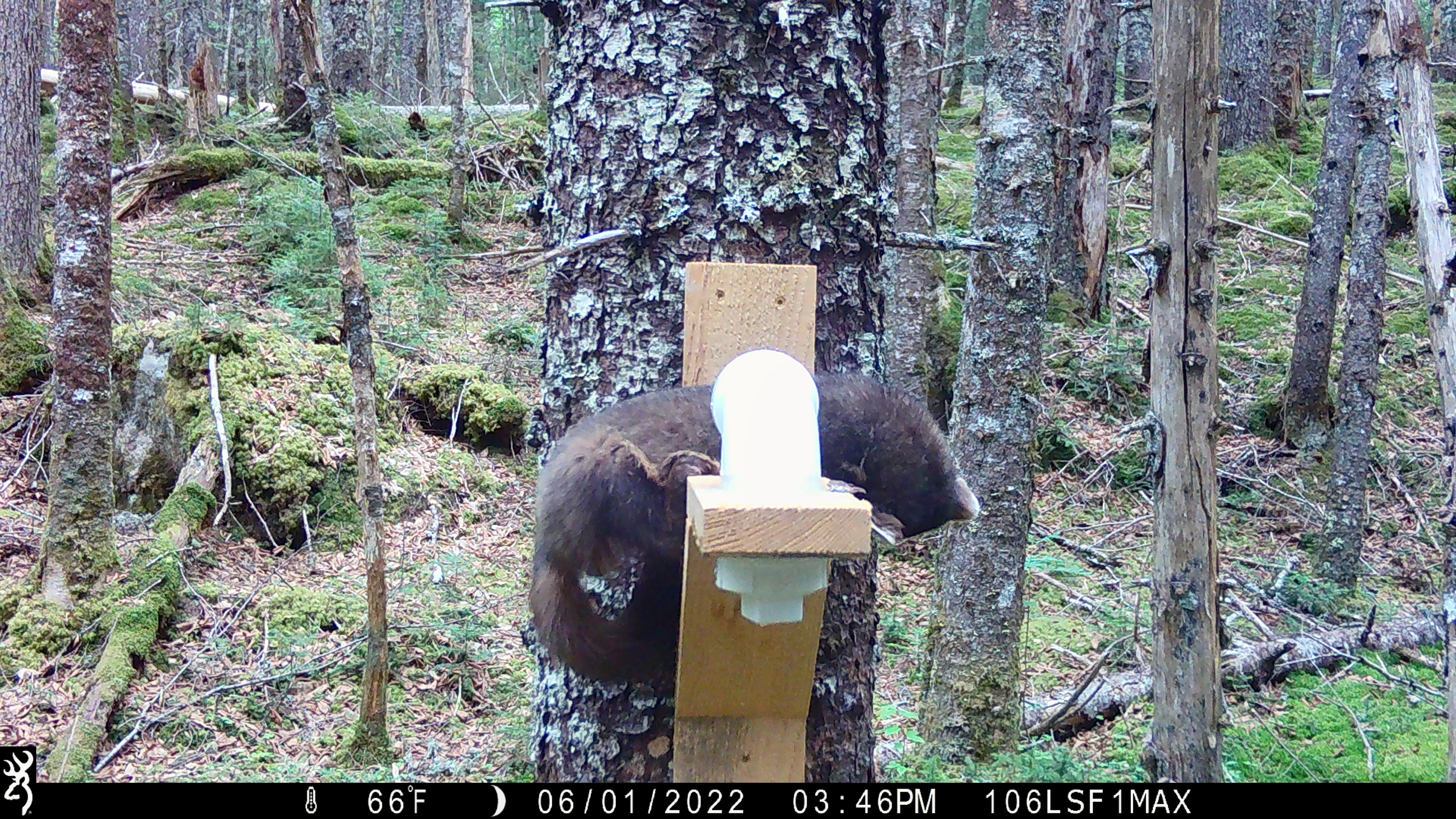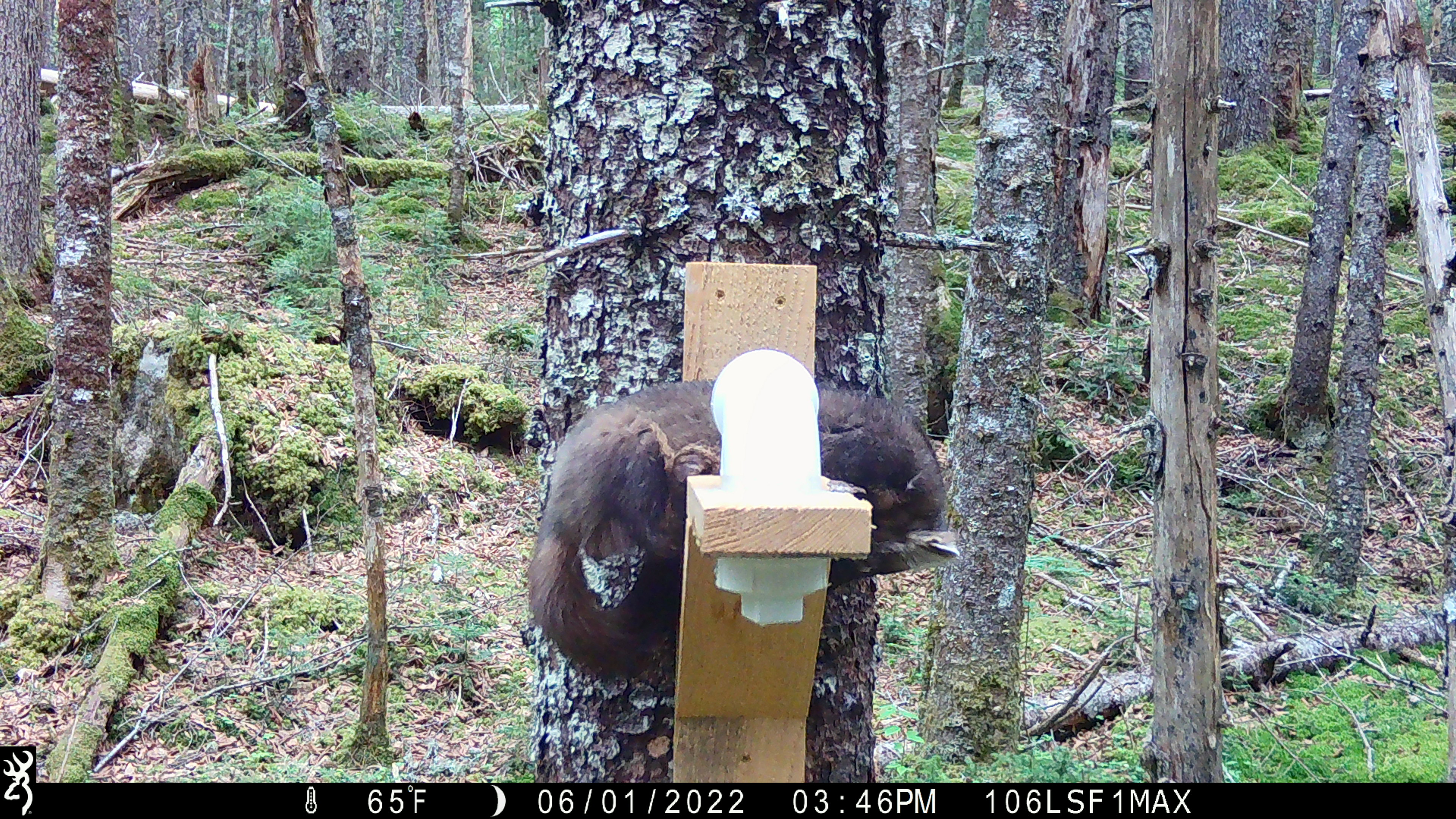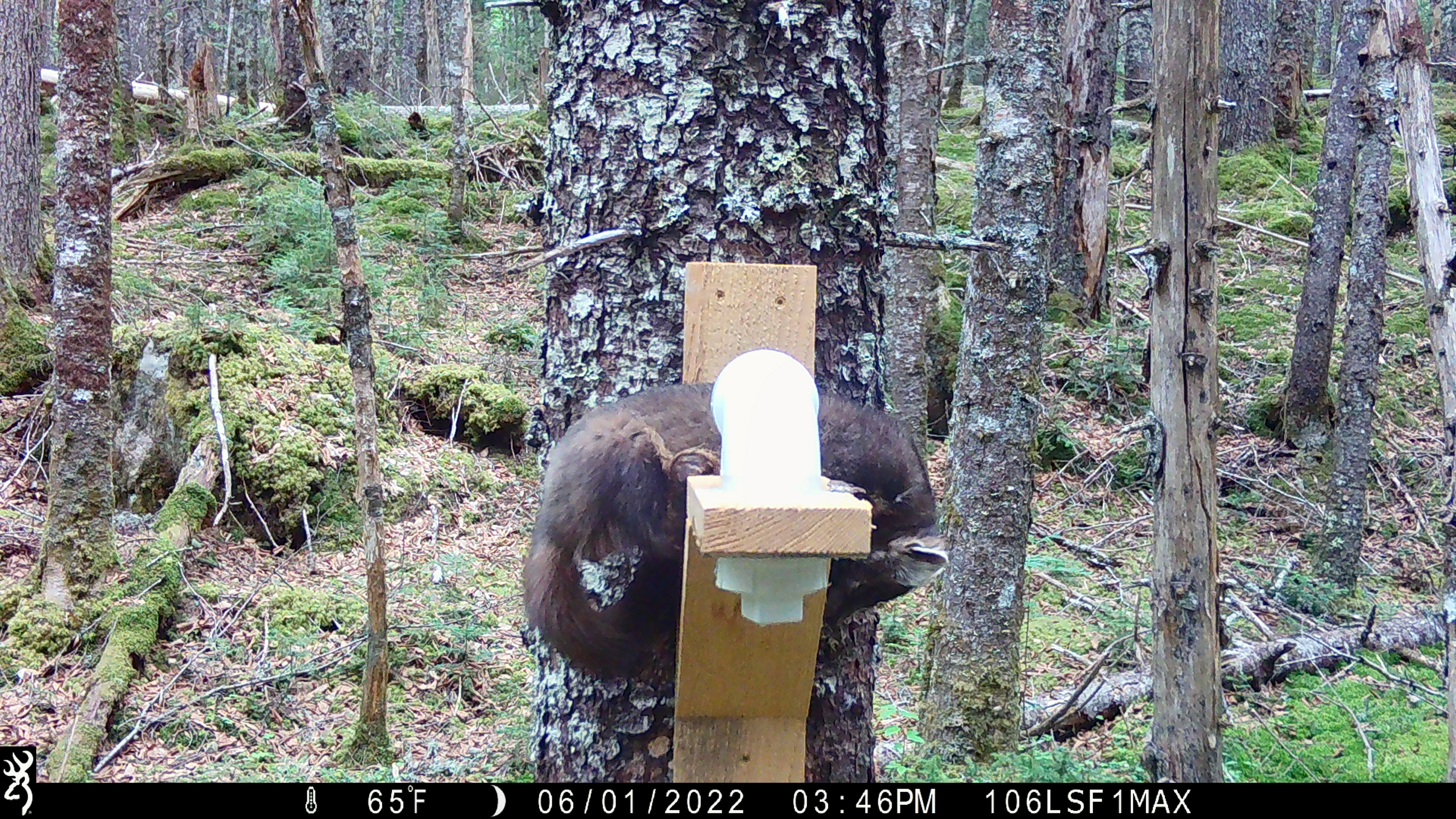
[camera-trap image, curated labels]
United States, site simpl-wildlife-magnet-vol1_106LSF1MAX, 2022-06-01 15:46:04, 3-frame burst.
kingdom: Animalia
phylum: Chordata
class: Mammalia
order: Carnivora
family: Mustelidae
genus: Martes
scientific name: Martes americana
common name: american marten